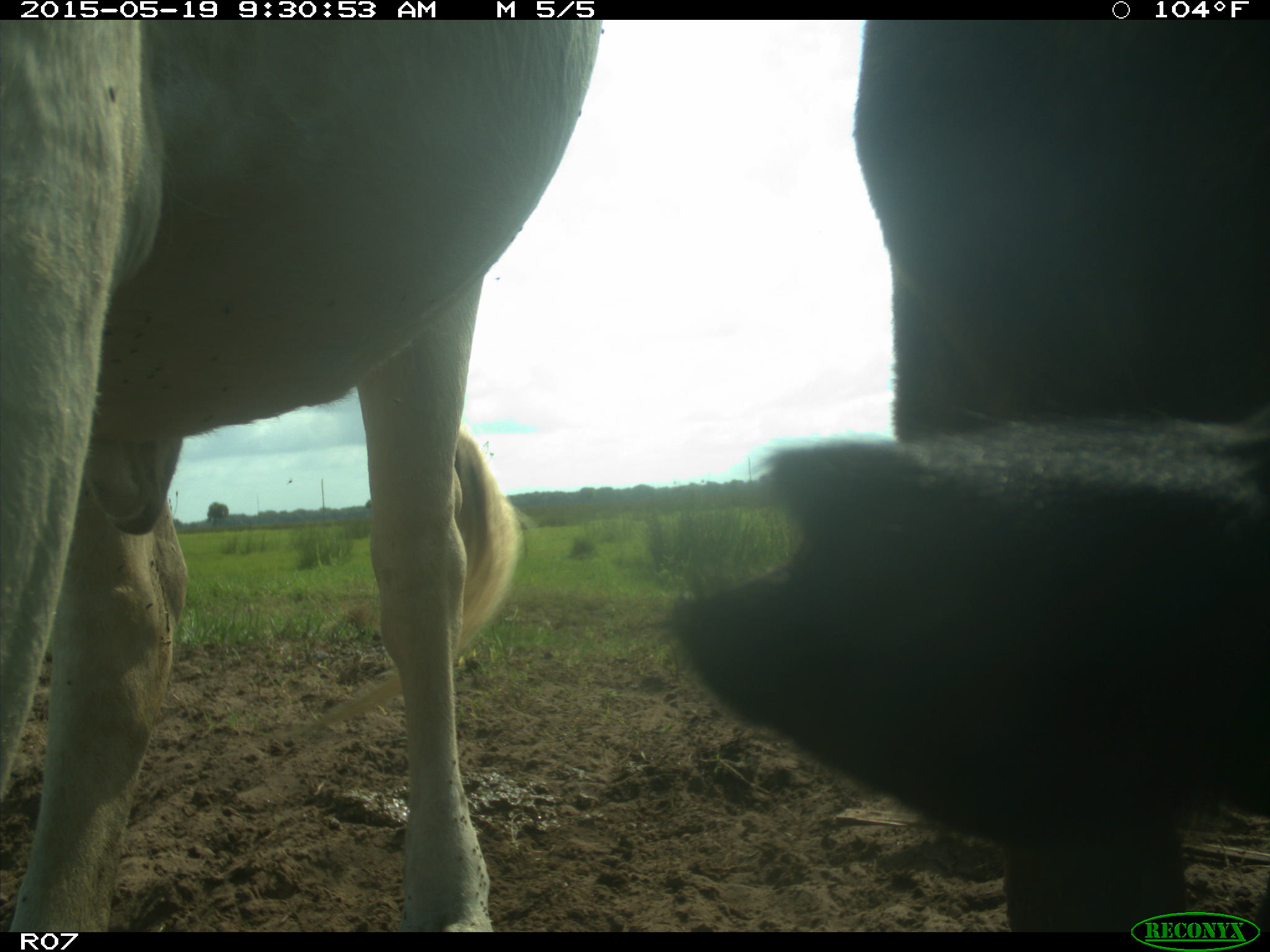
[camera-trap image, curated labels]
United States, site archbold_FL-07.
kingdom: Animalia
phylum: Chordata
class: Mammalia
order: Artiodactyla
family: Bovidae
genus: Bos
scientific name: Bos taurus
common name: domestic cow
Bos taurus (domestic cow).